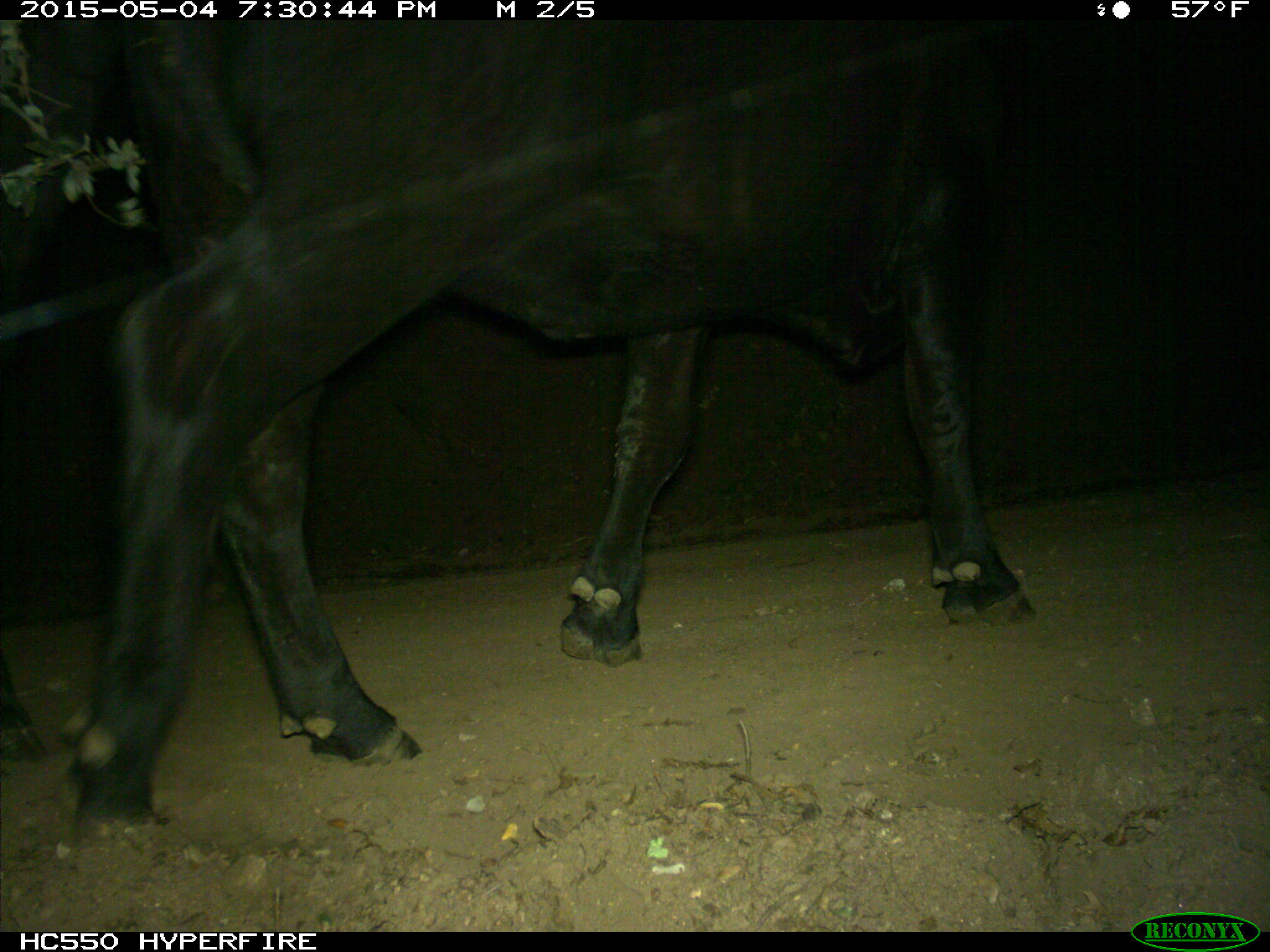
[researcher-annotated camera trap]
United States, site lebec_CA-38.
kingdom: Animalia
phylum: Chordata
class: Mammalia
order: Artiodactyla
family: Bovidae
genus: Bos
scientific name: Bos taurus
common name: domestic cow